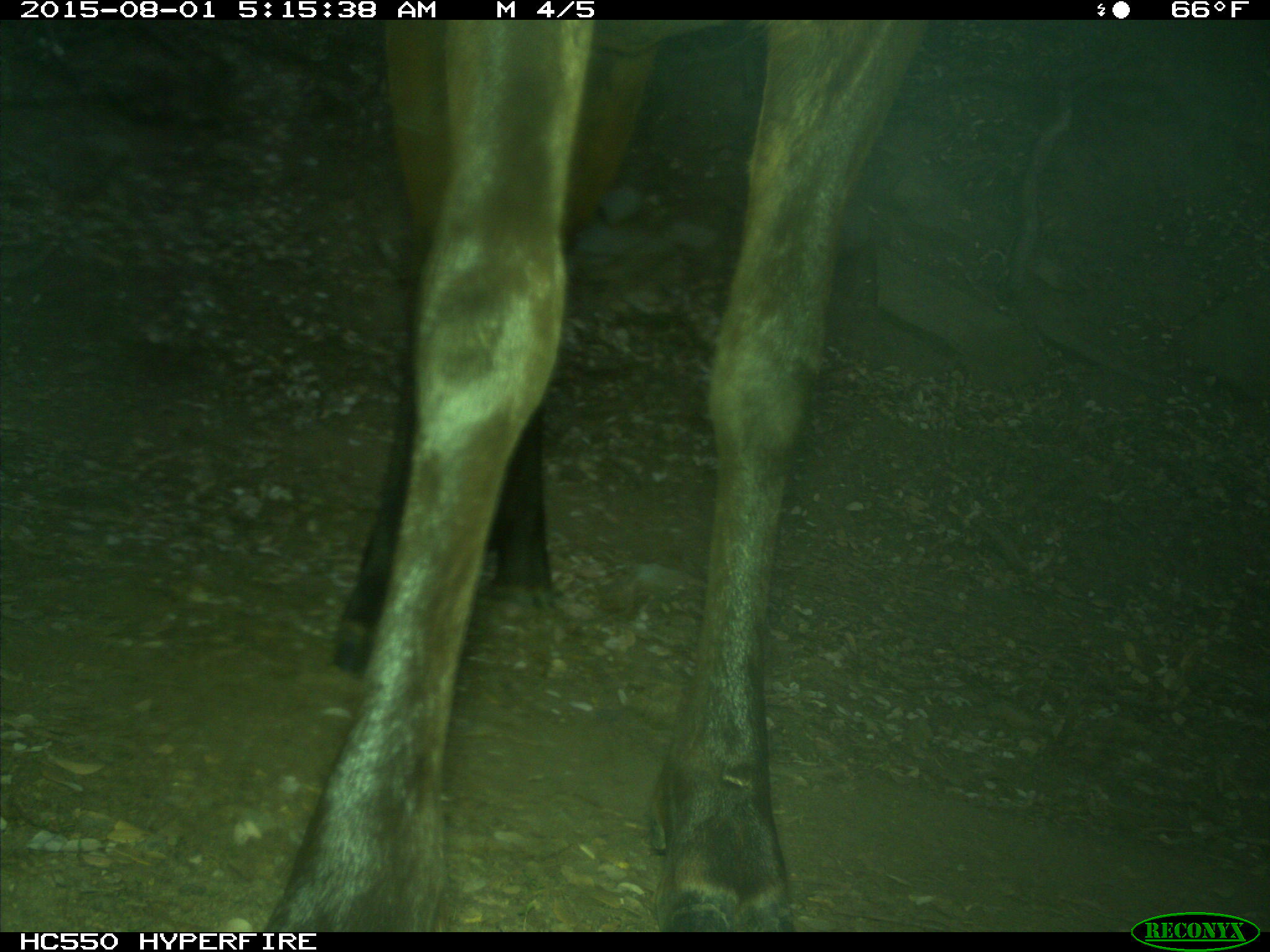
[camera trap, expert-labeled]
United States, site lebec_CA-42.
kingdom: Animalia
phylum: Chordata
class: Mammalia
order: Artiodactyla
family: Cervidae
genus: Cervus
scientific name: Cervus canadensis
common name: elk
Cervus canadensis (elk).